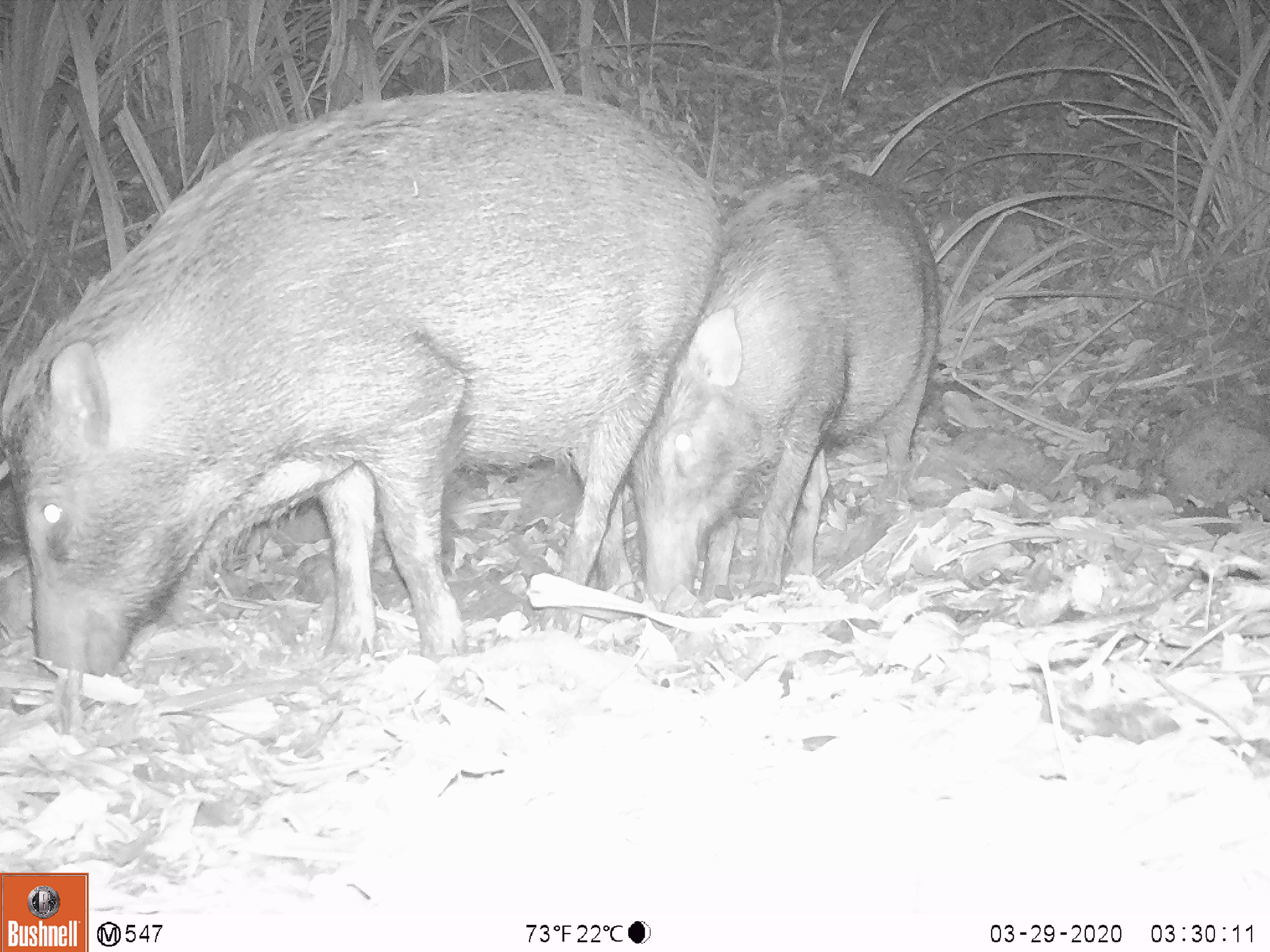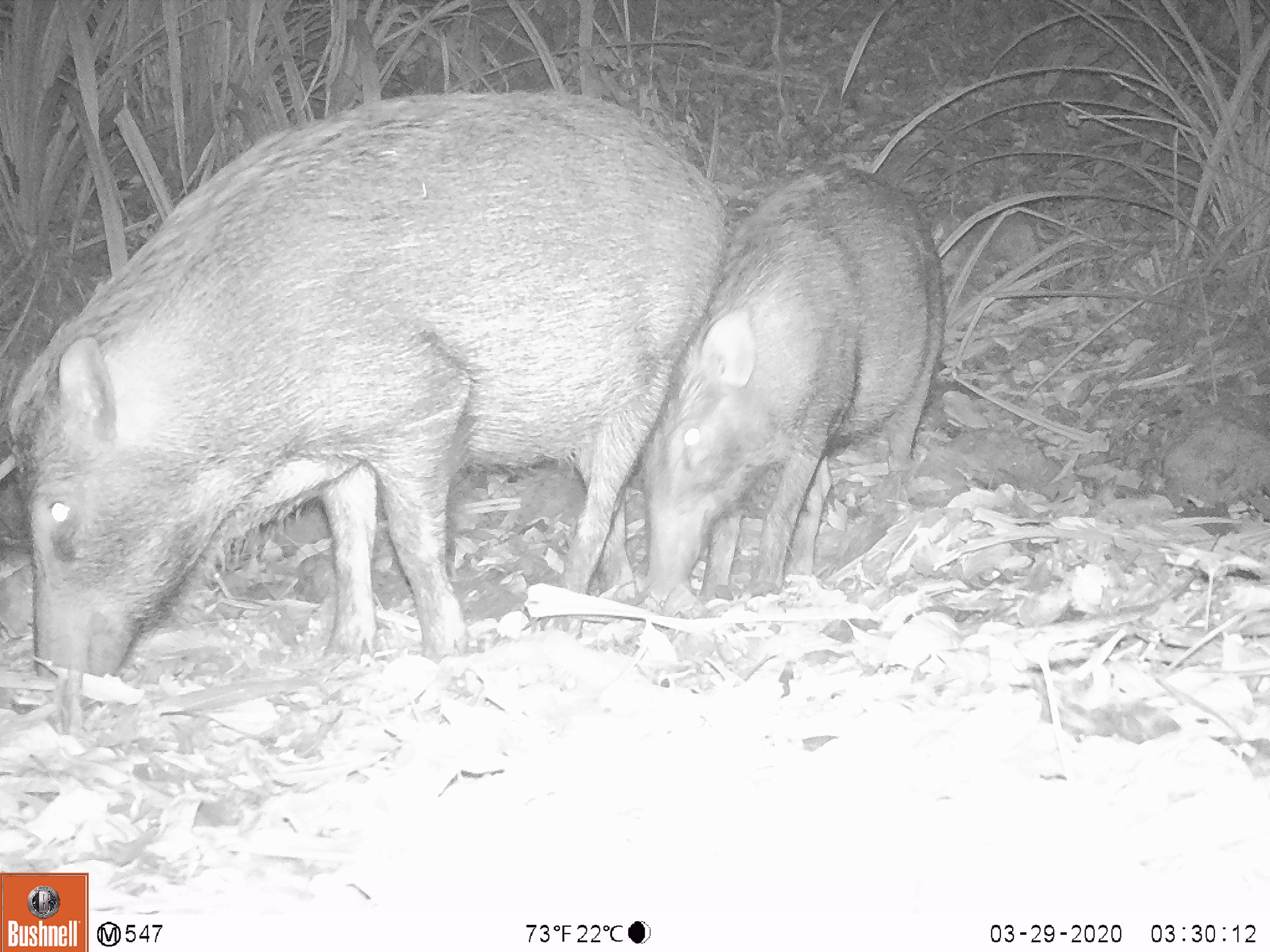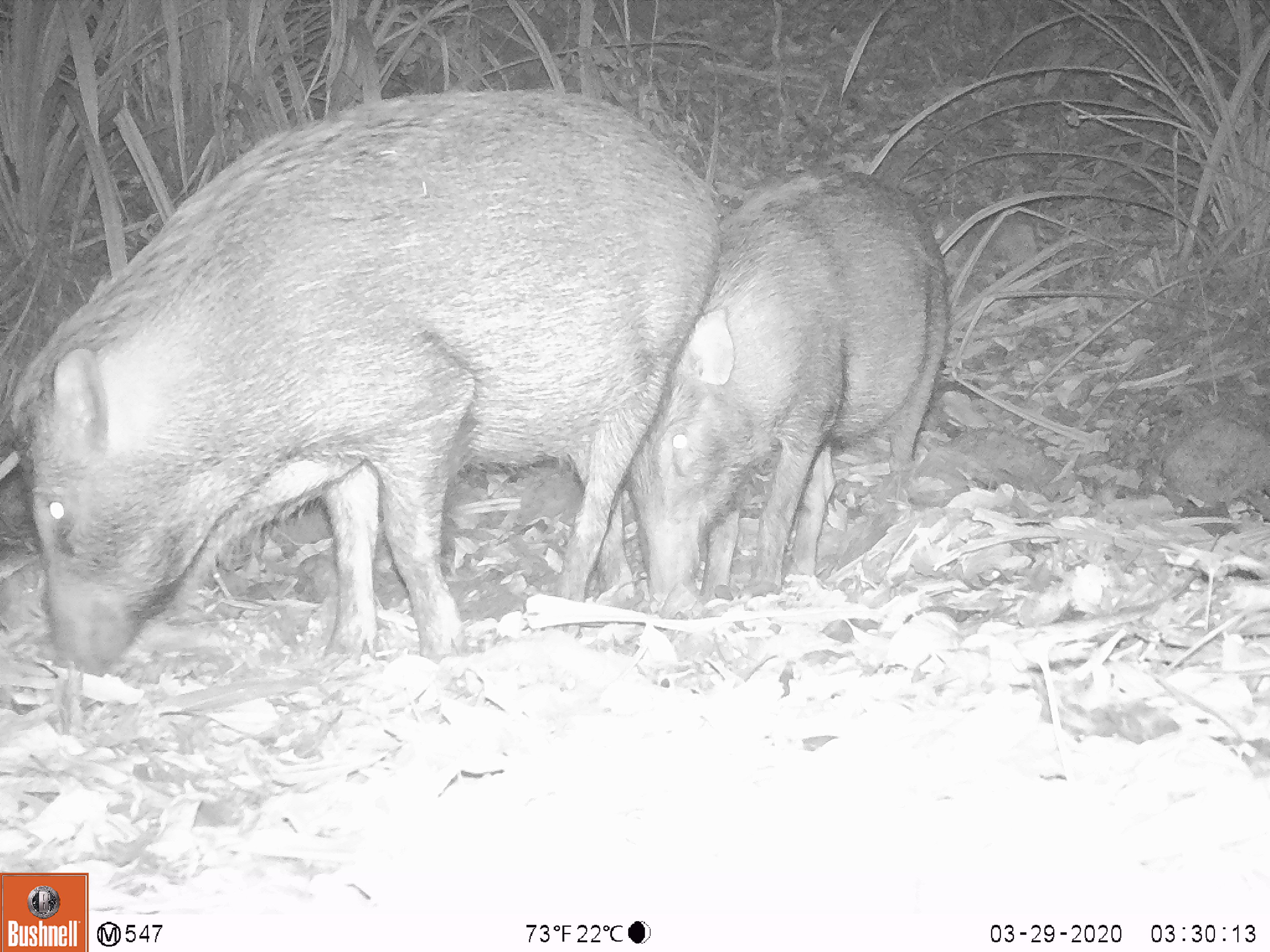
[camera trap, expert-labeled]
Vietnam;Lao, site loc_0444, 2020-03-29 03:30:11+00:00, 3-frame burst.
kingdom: Animalia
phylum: Chordata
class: Mammalia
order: Artiodactyla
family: Suidae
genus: Sus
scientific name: Sus scrofa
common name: eurasian wild pig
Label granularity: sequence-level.